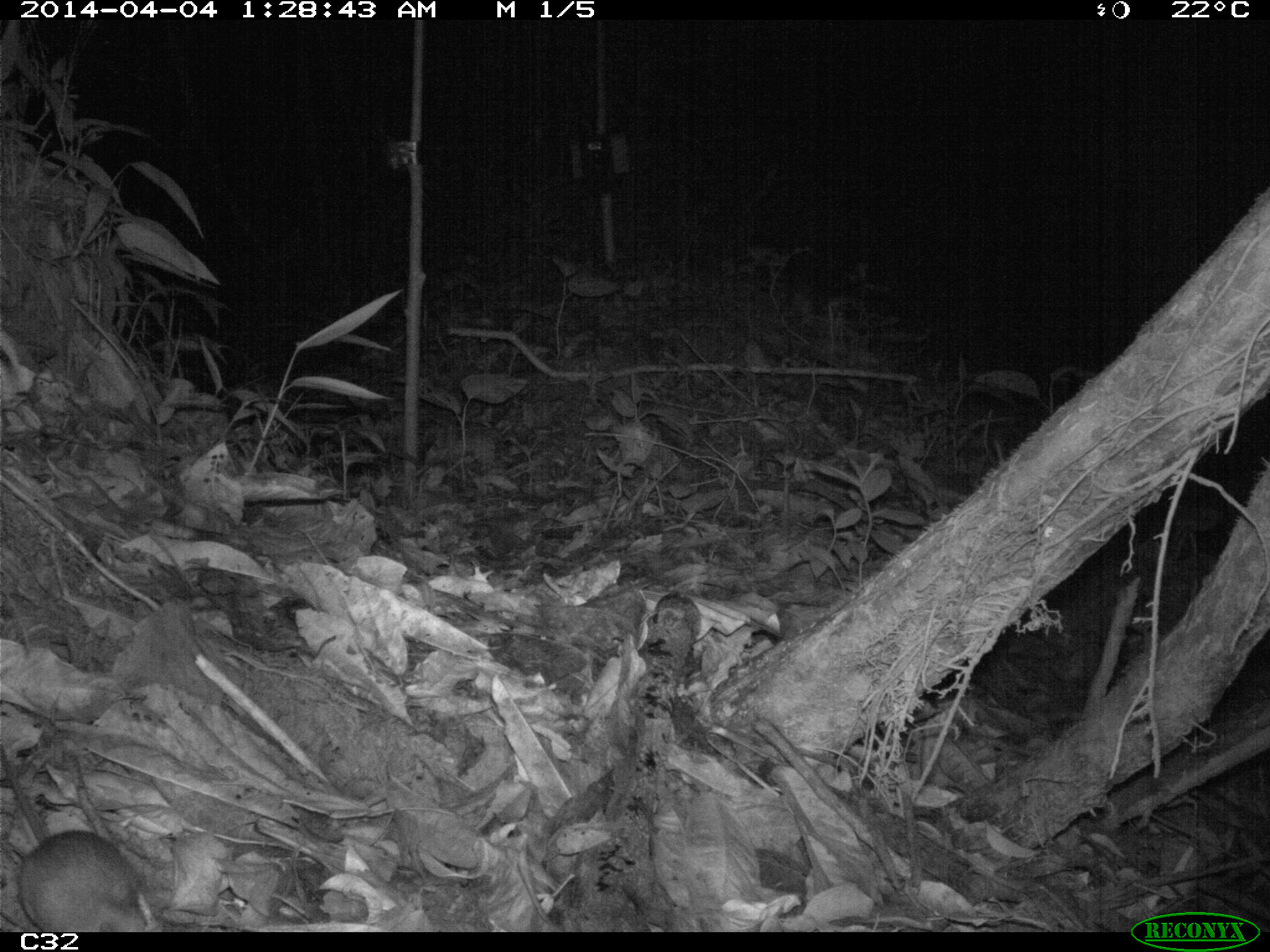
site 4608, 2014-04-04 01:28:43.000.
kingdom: Animalia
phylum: Chordata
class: Mammalia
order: Rodentia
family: Muridae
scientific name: Muridae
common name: mice, rats, and gerbils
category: unknown mouse or rat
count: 1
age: adult